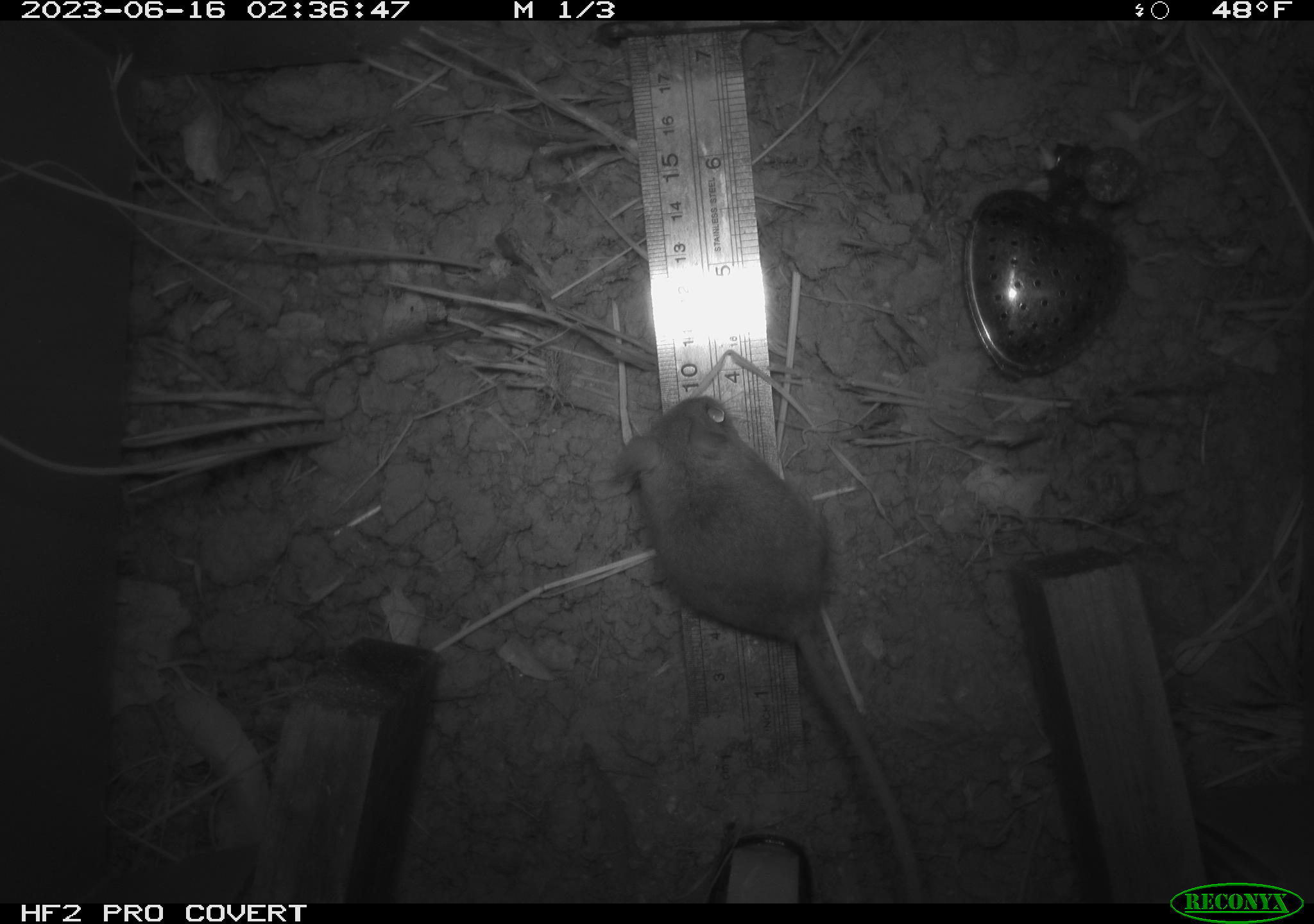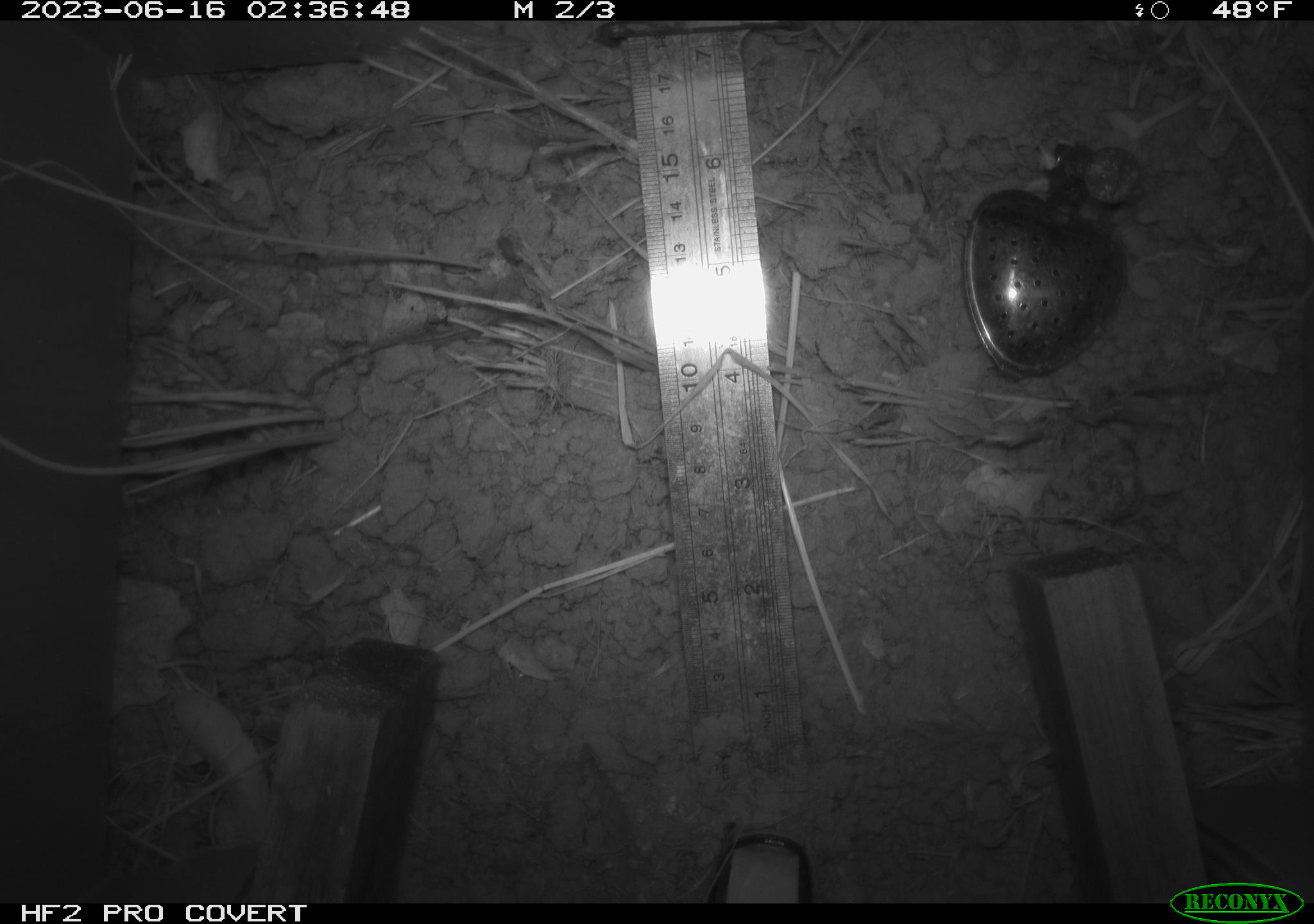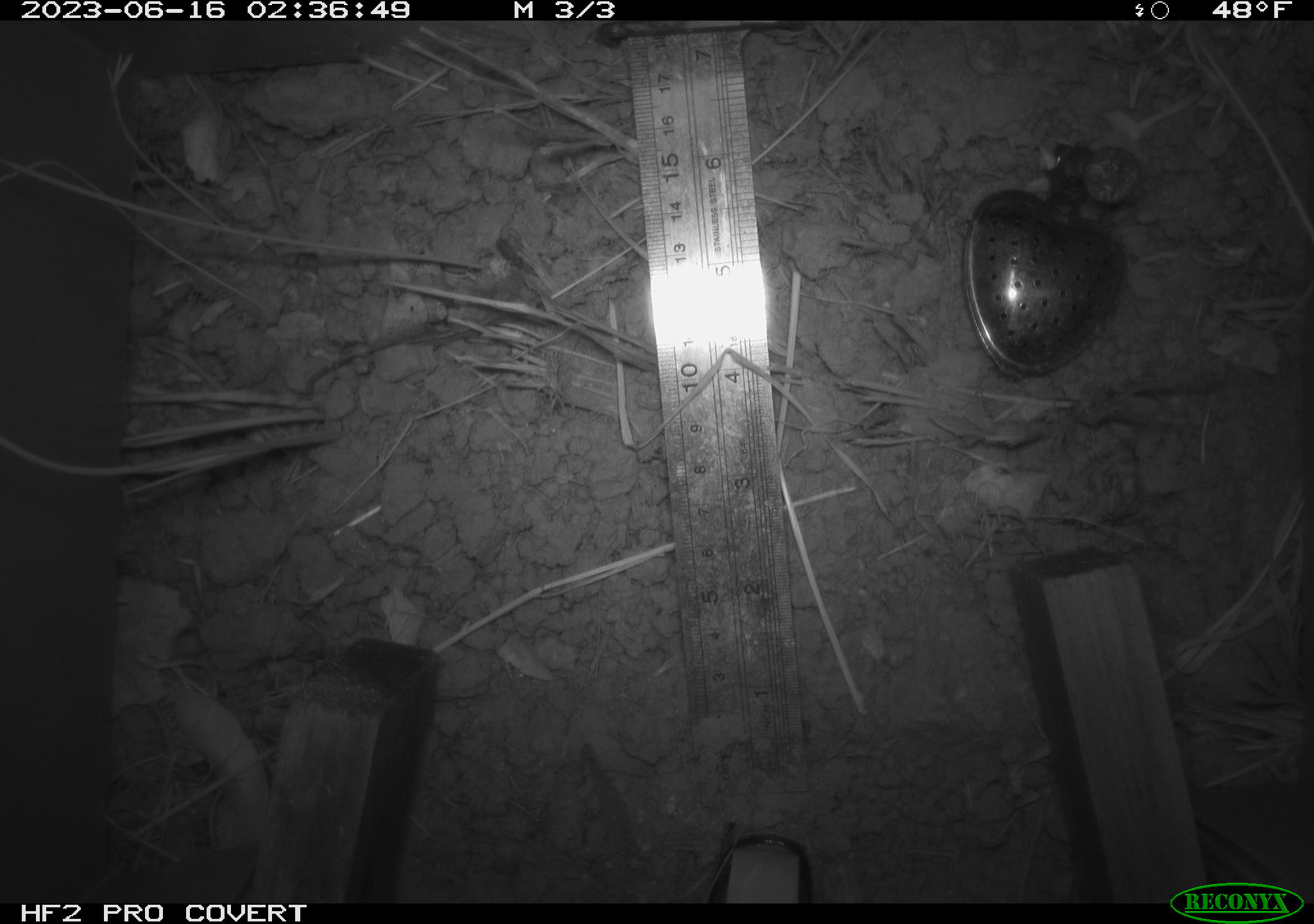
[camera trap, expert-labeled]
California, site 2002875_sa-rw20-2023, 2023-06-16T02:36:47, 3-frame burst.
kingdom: Animalia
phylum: Chordata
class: Mammalia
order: Rodentia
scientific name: Rodentia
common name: mouse species